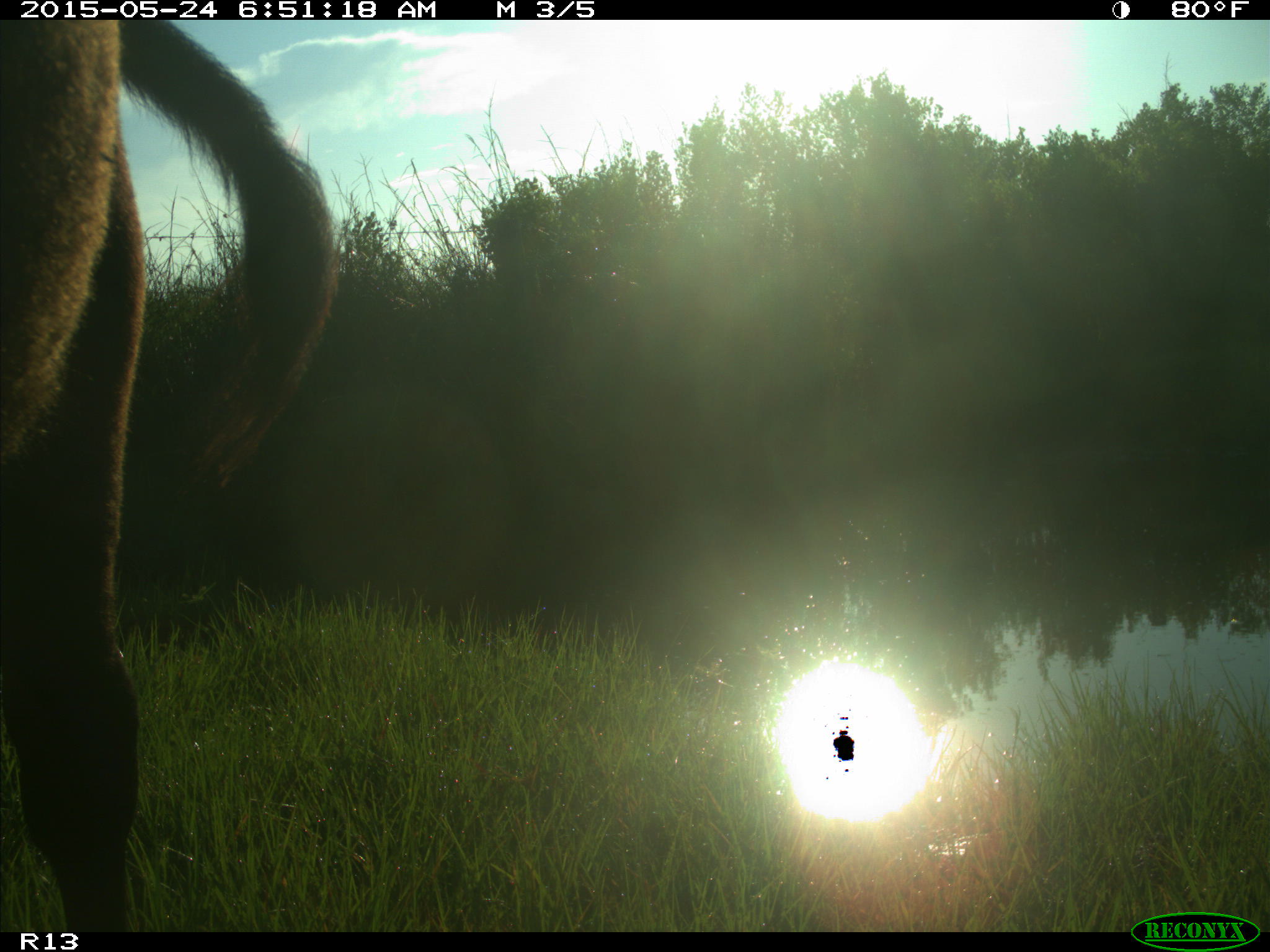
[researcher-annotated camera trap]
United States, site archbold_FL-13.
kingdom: Animalia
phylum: Chordata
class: Mammalia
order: Artiodactyla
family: Bovidae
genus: Bos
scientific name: Bos taurus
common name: domestic cow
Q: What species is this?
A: Bos taurus (domestic cow).